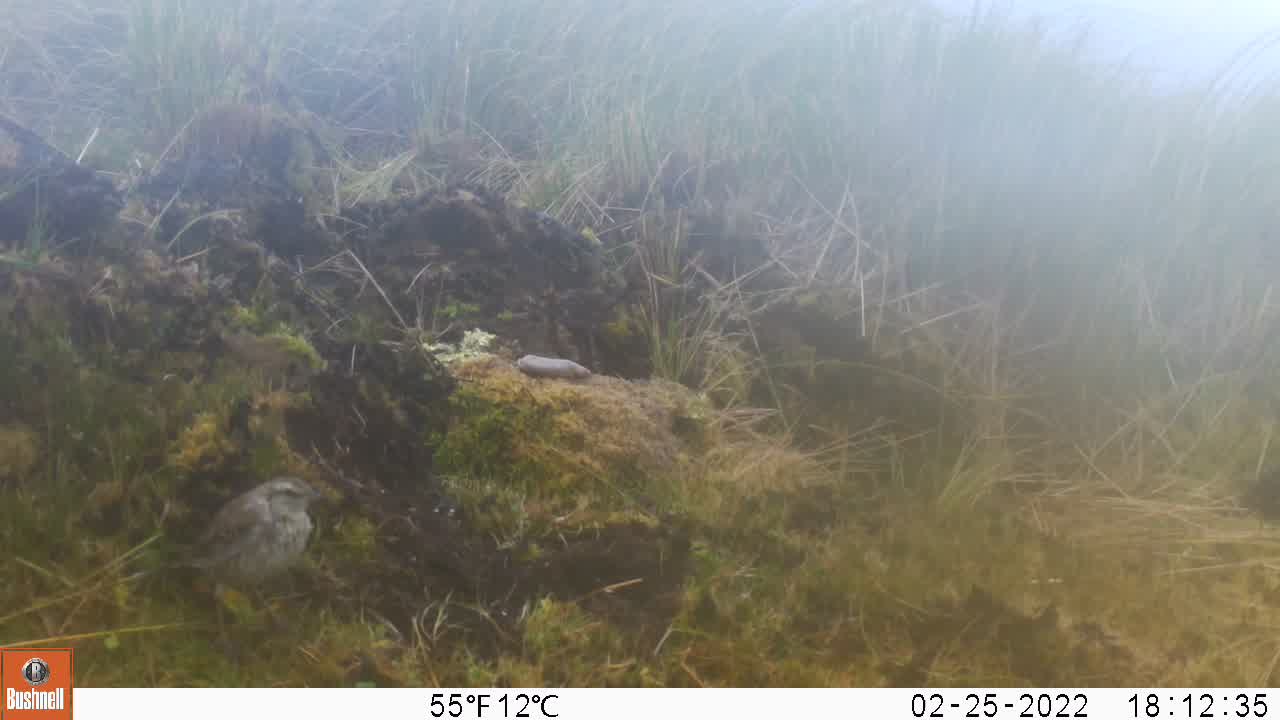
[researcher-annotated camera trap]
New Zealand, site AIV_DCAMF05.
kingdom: Animalia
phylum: Chordata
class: Aves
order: Passeriformes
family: Motacillidae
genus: Anthus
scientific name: Anthus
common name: pipit